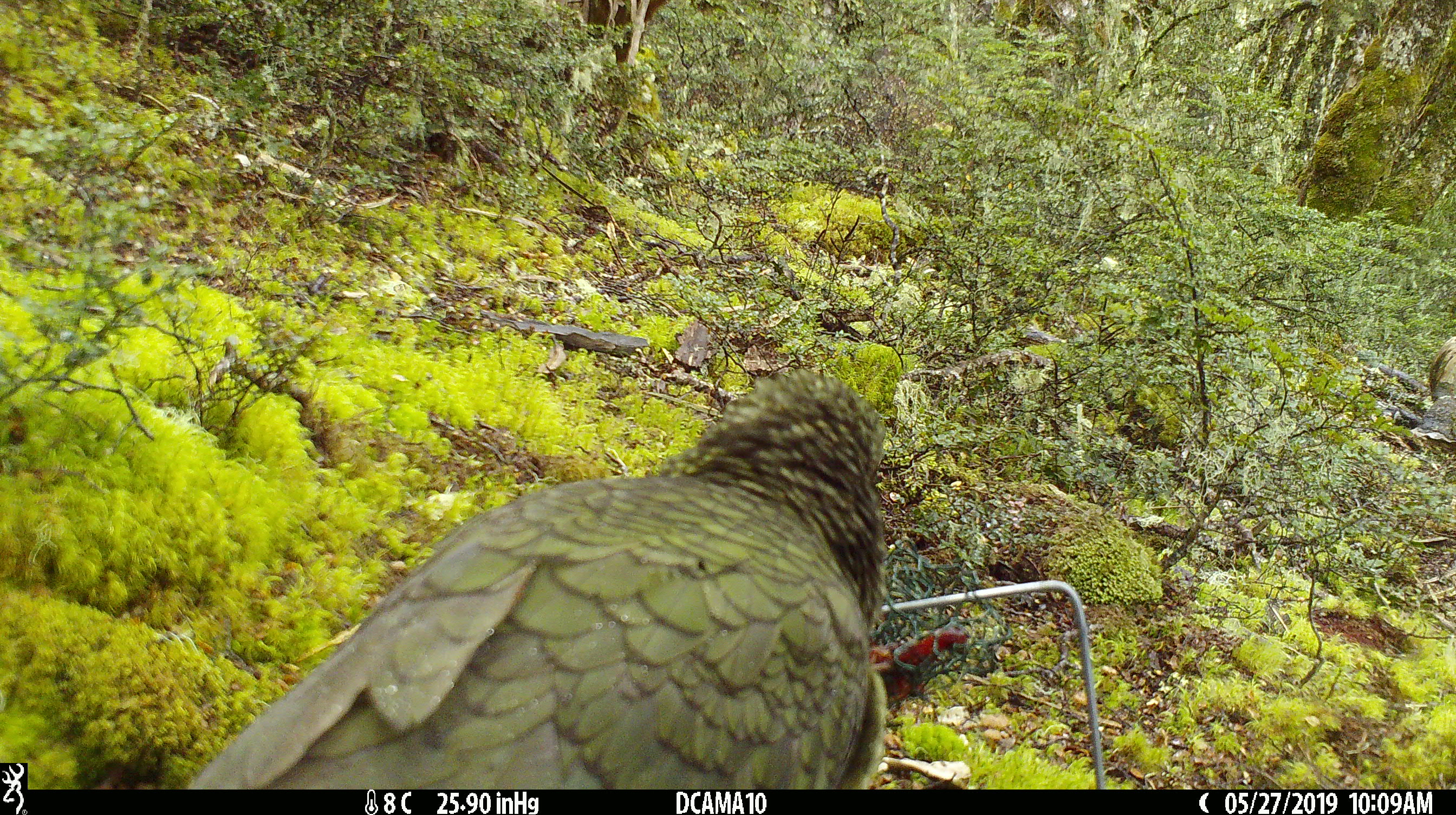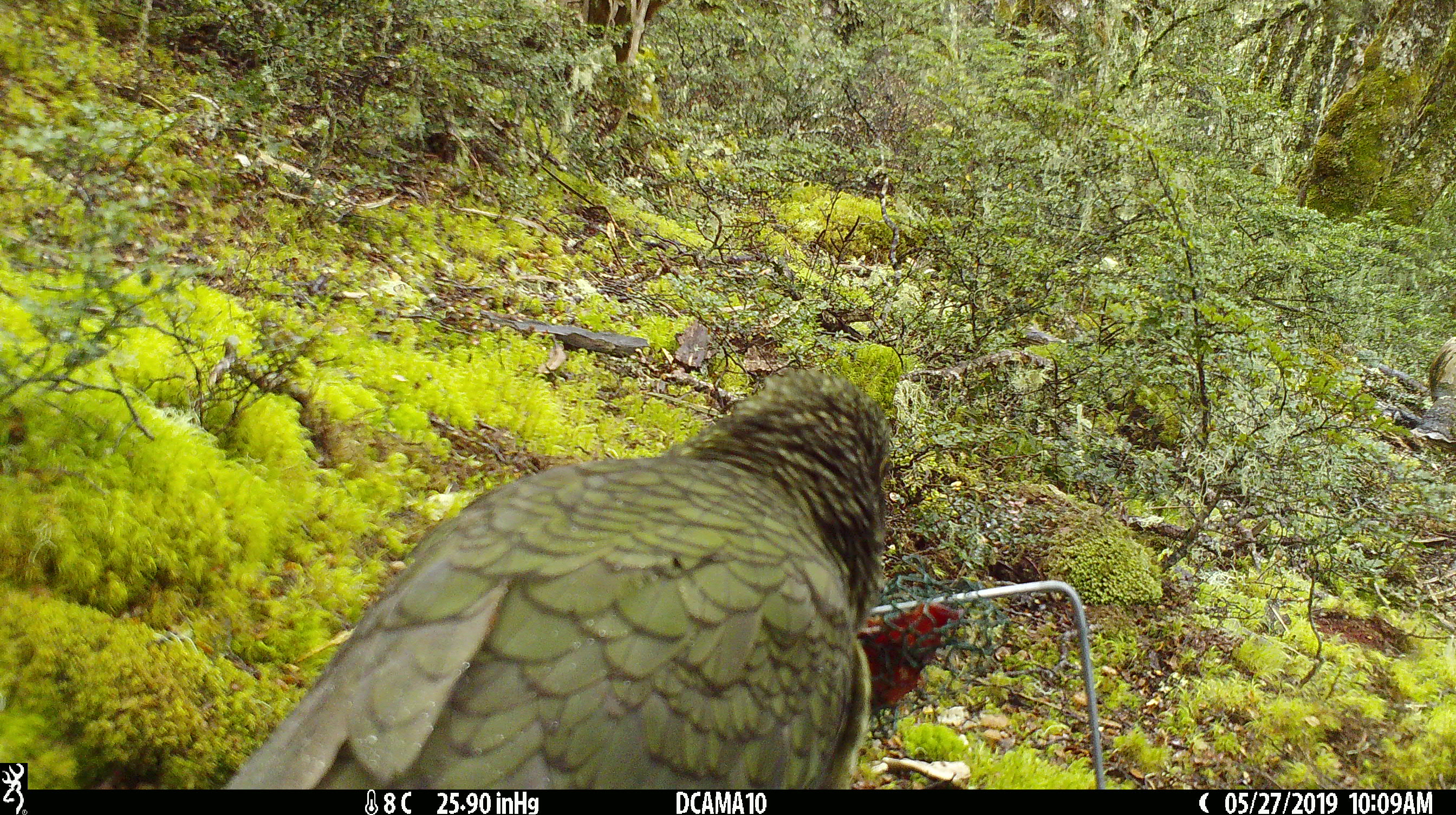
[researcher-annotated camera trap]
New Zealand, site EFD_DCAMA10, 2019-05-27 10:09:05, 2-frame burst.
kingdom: Animalia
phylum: Chordata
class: Aves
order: Psittaciformes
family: Strigopidae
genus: Nestor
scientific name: Nestor notabilis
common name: kea